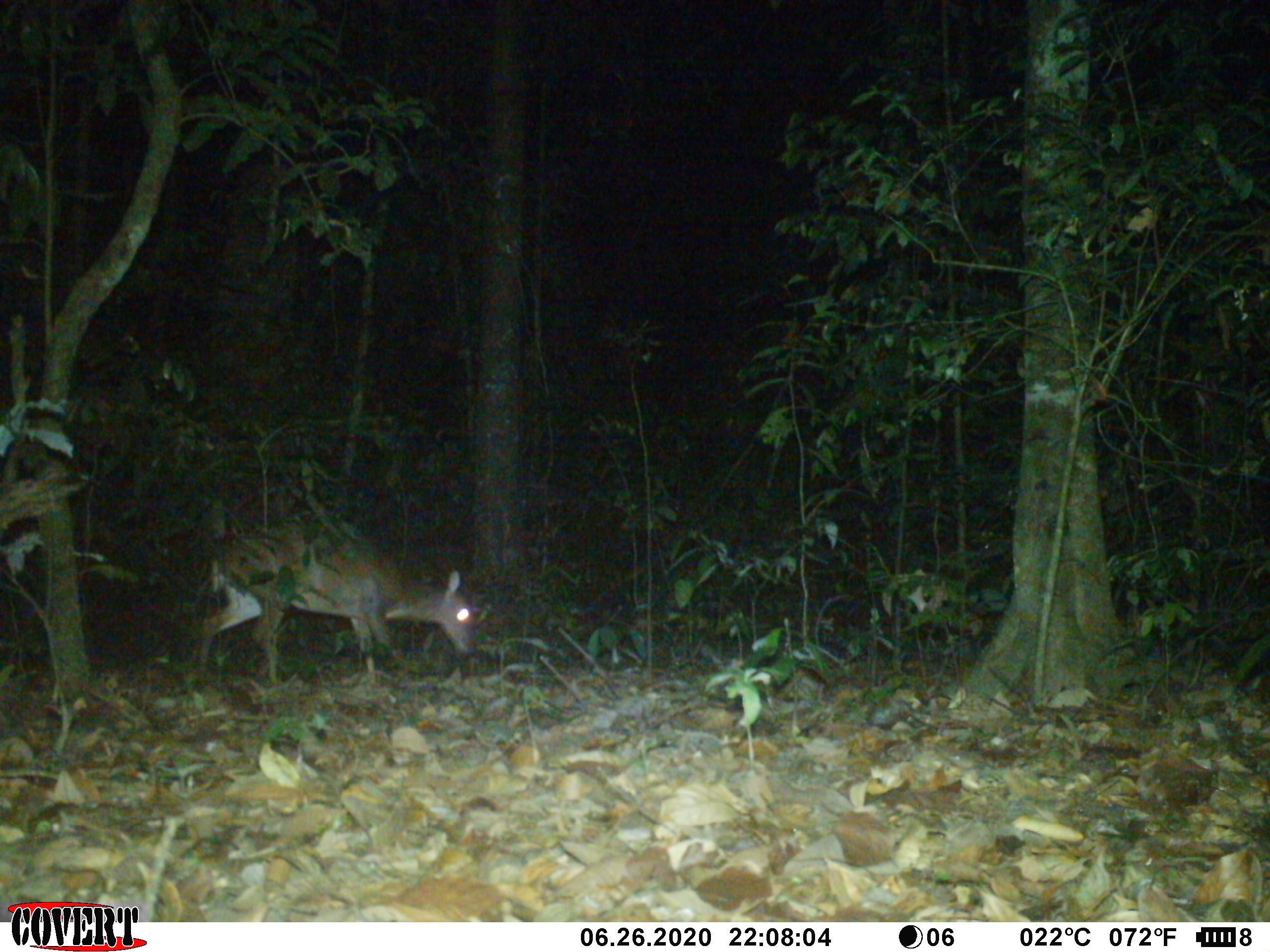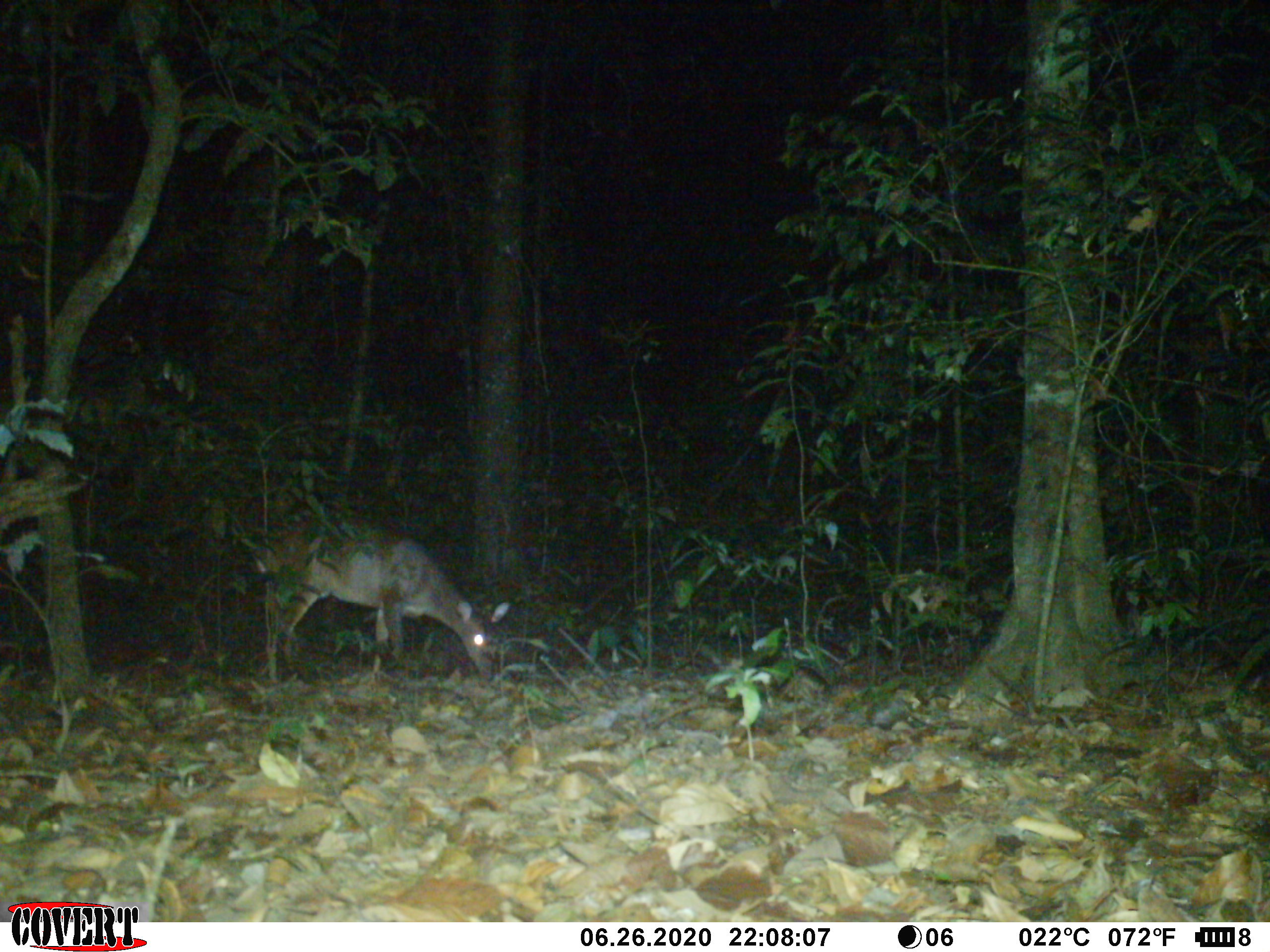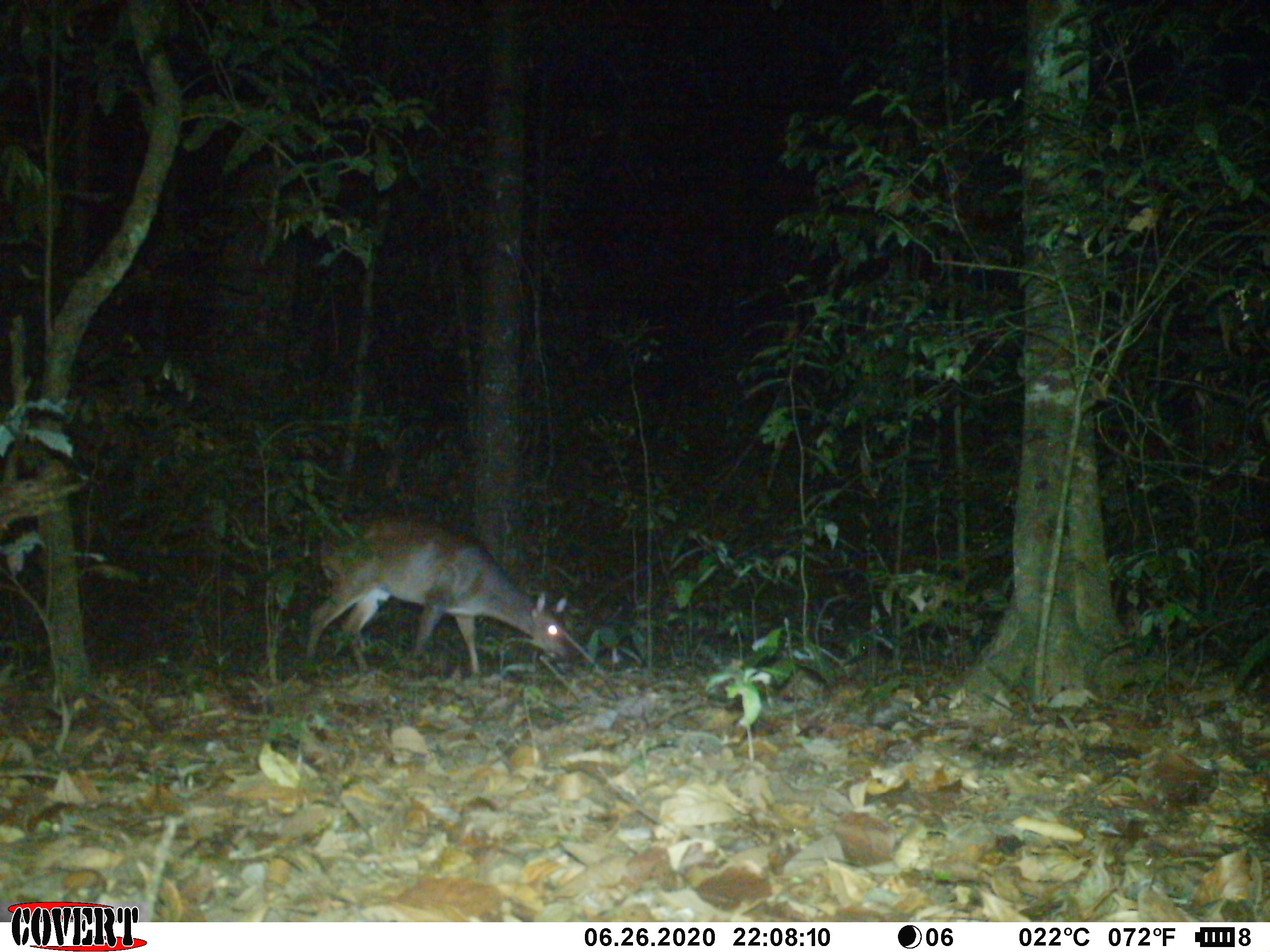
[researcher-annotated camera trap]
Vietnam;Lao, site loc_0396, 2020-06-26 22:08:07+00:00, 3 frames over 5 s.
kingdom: Animalia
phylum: Chordata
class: Mammalia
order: Artiodactyla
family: Cervidae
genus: Muntiacus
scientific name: Muntiacus vuquangensis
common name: large-antlered muntjac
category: large antlered muntjac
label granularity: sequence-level